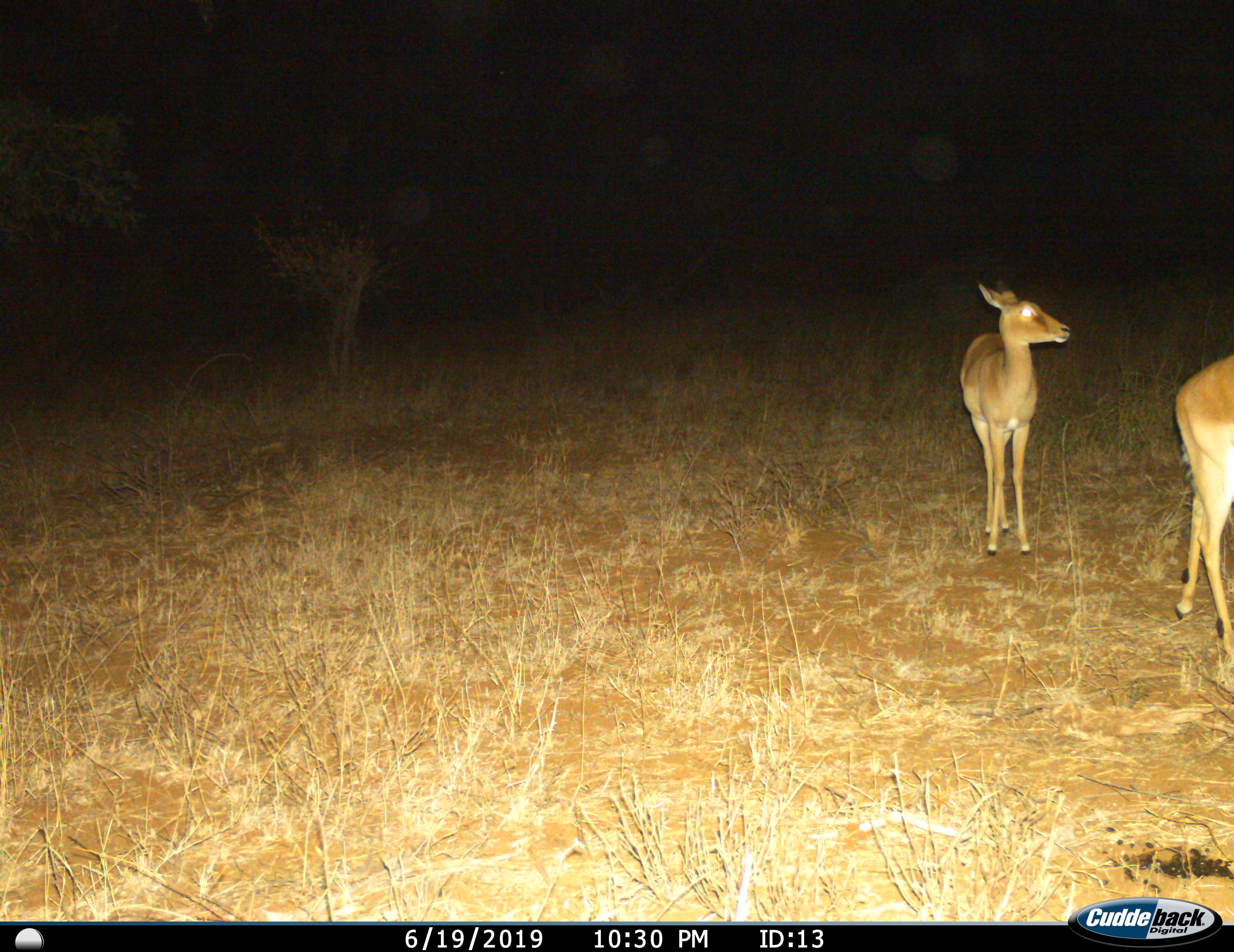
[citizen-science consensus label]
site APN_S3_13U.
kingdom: Animalia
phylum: Chordata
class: Mammalia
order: Artiodactyla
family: Bovidae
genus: Aepyceros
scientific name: Aepyceros melampus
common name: impala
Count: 2.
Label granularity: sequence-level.